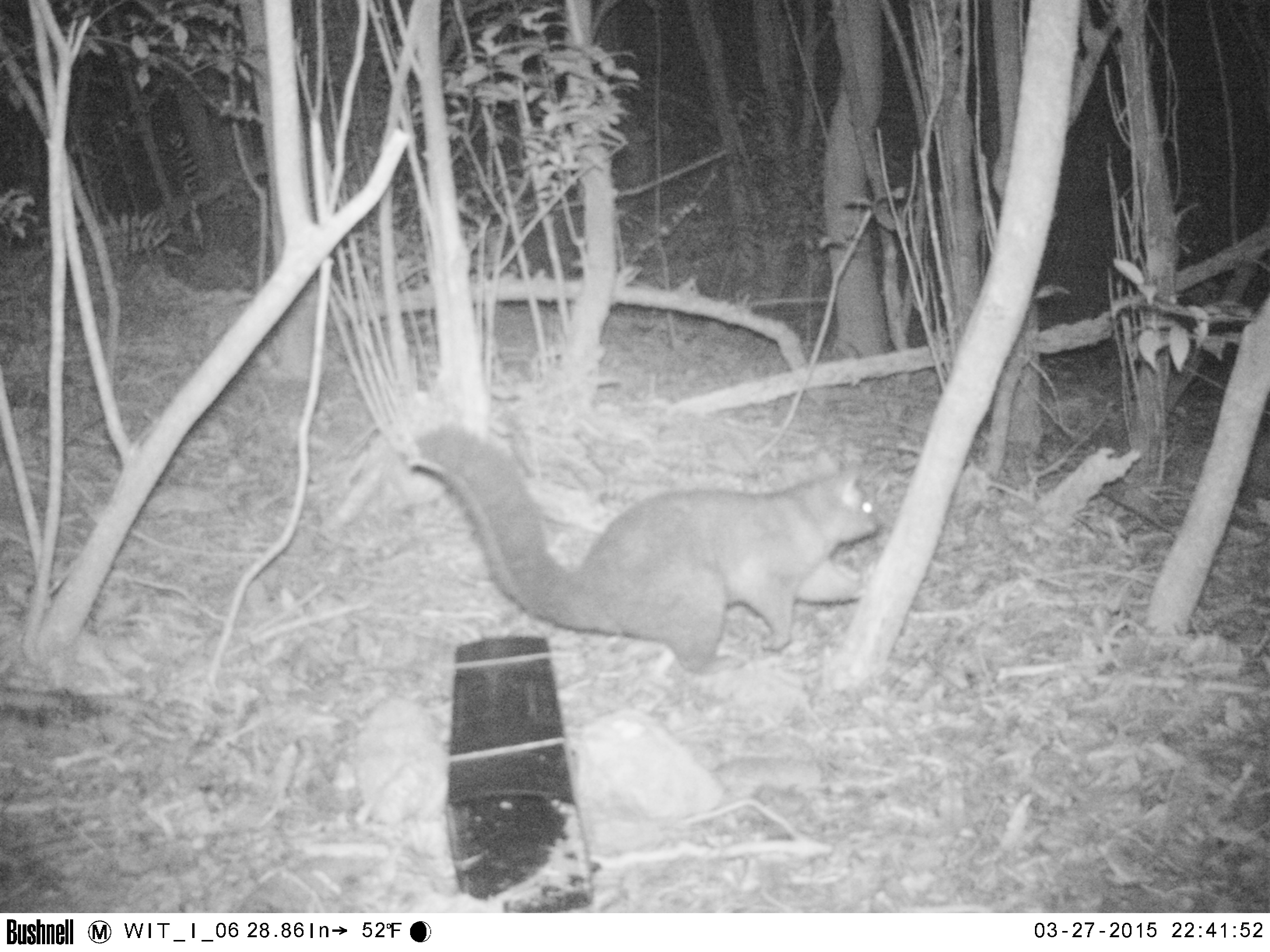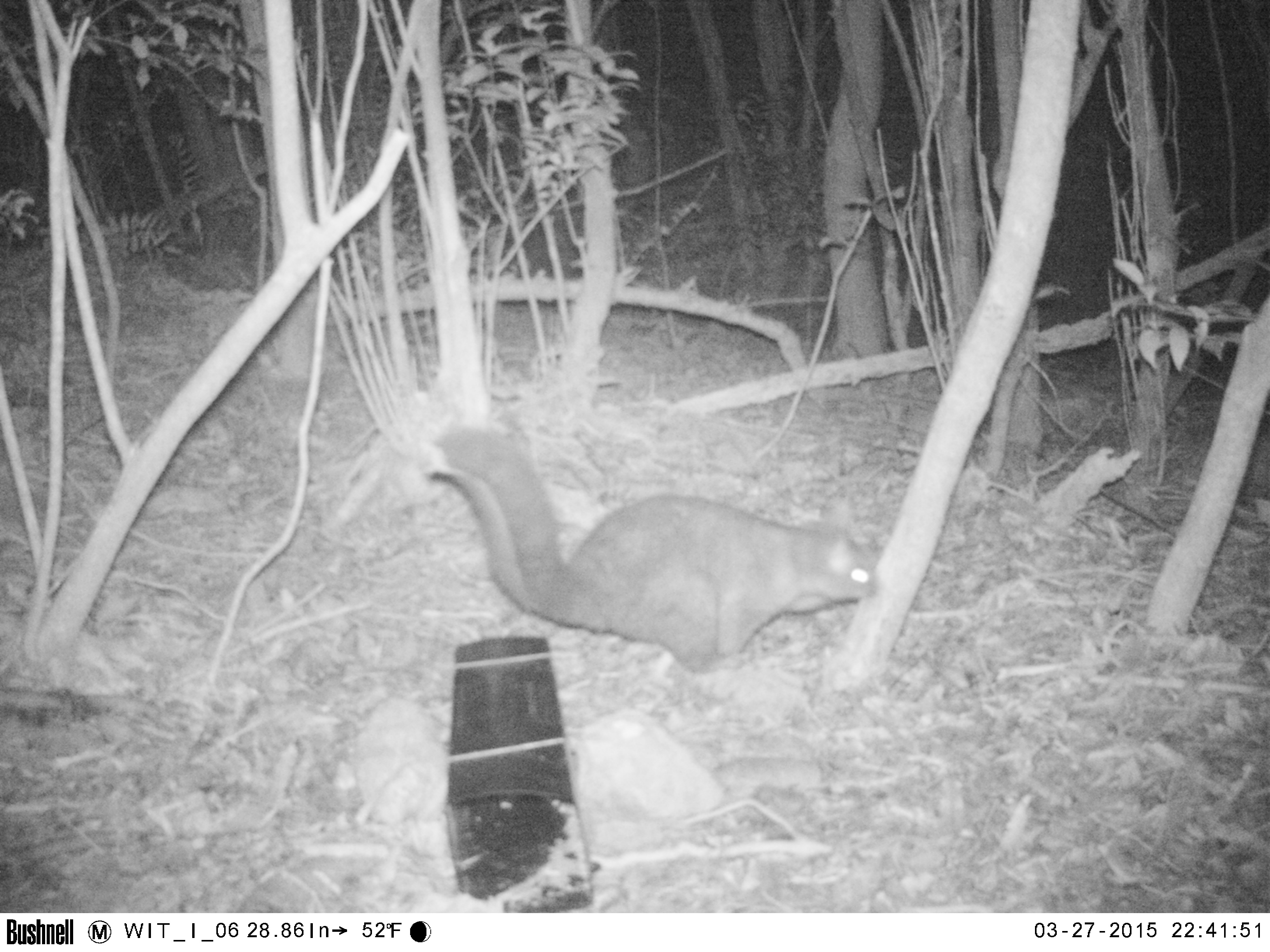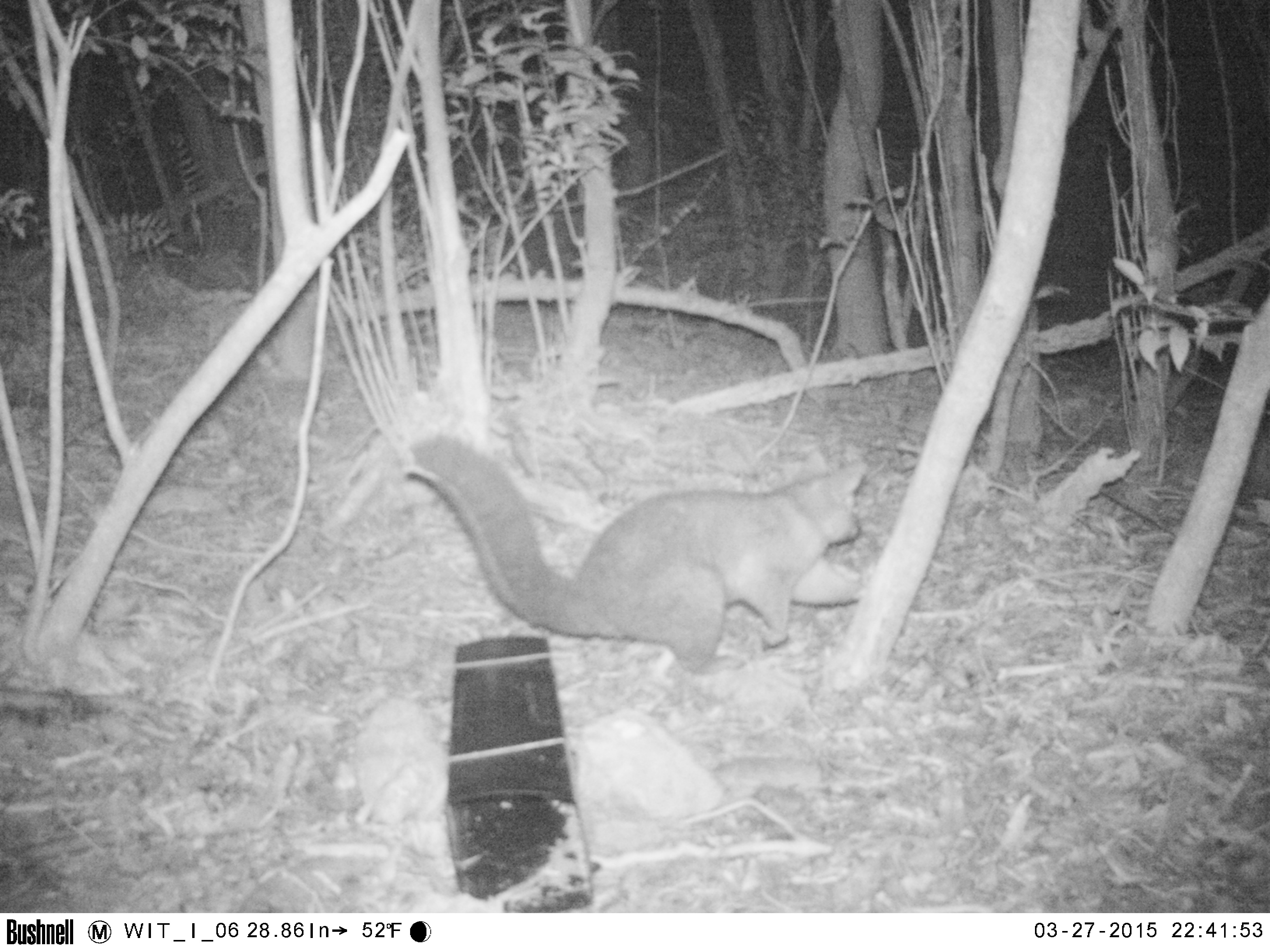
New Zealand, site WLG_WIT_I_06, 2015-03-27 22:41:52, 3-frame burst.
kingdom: Animalia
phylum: Chordata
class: Mammalia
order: Diprotodontia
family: Phalangeridae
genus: Trichosurus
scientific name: Trichosurus vulpecula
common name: common brushtail possum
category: possum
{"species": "possum (common brushtail possum) (Trichosurus vulpecula)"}